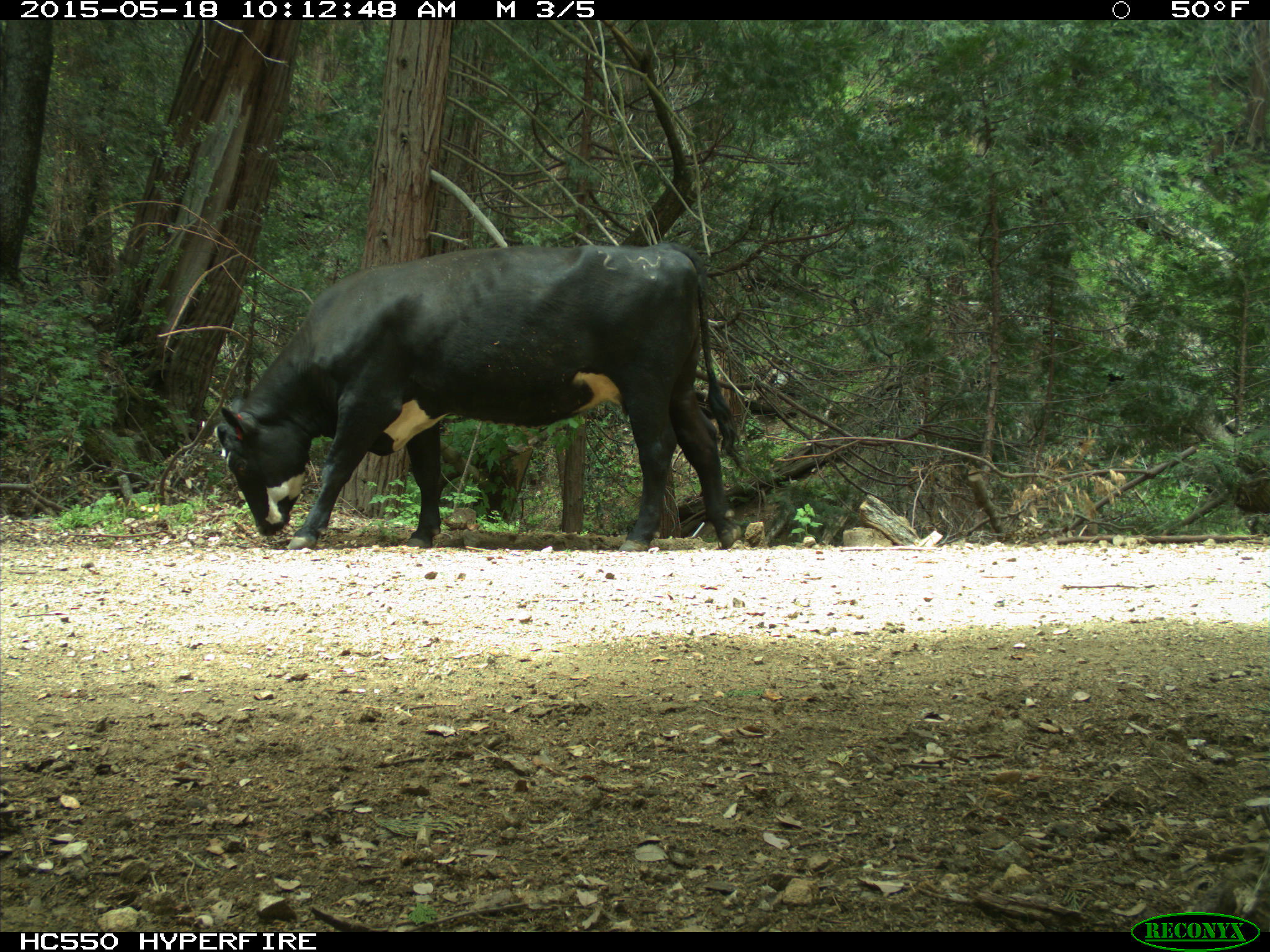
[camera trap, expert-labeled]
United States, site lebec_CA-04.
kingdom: Animalia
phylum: Chordata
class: Mammalia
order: Artiodactyla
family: Bovidae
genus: Bos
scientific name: Bos taurus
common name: domestic cow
Bos taurus (domestic cow).